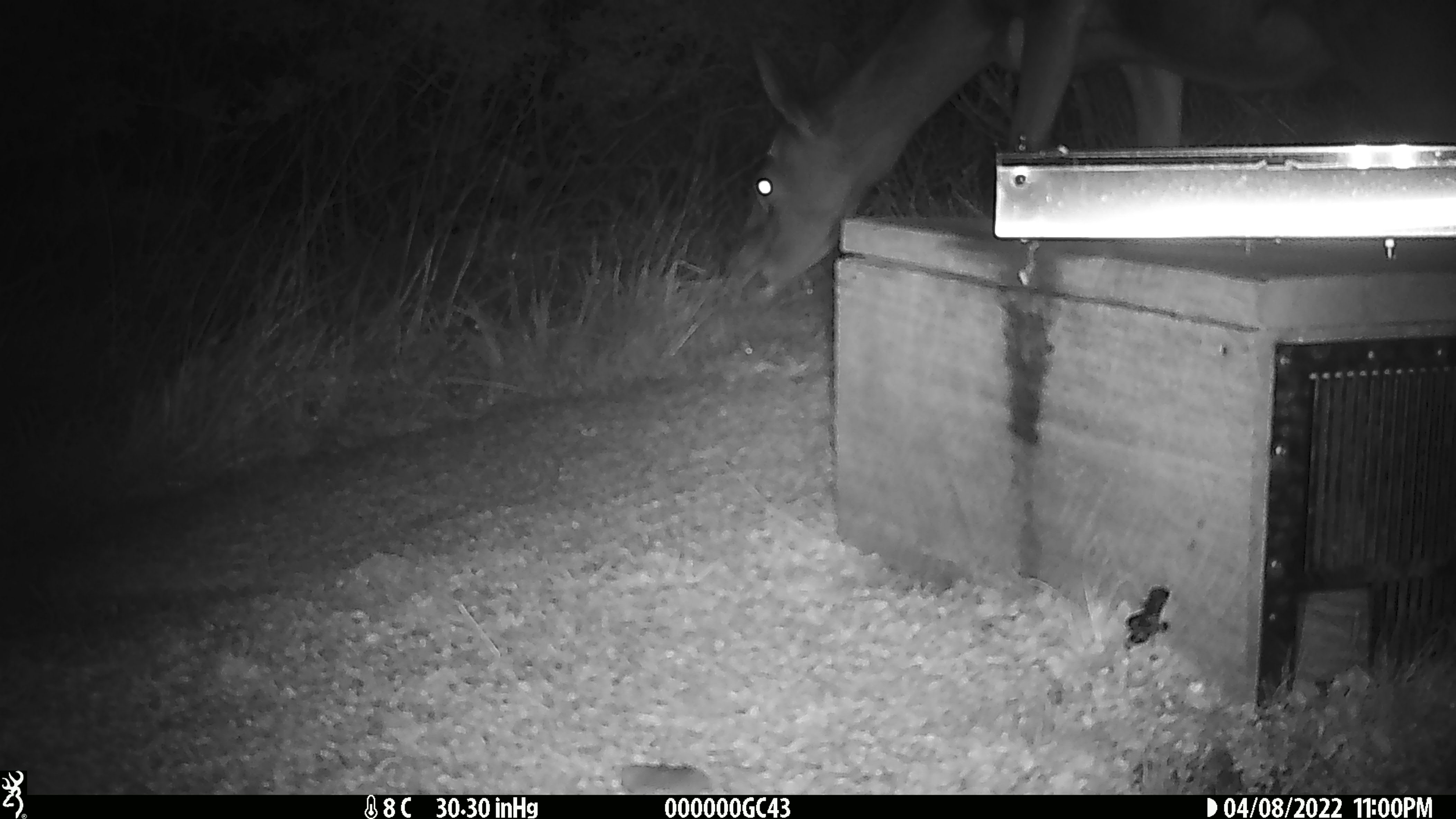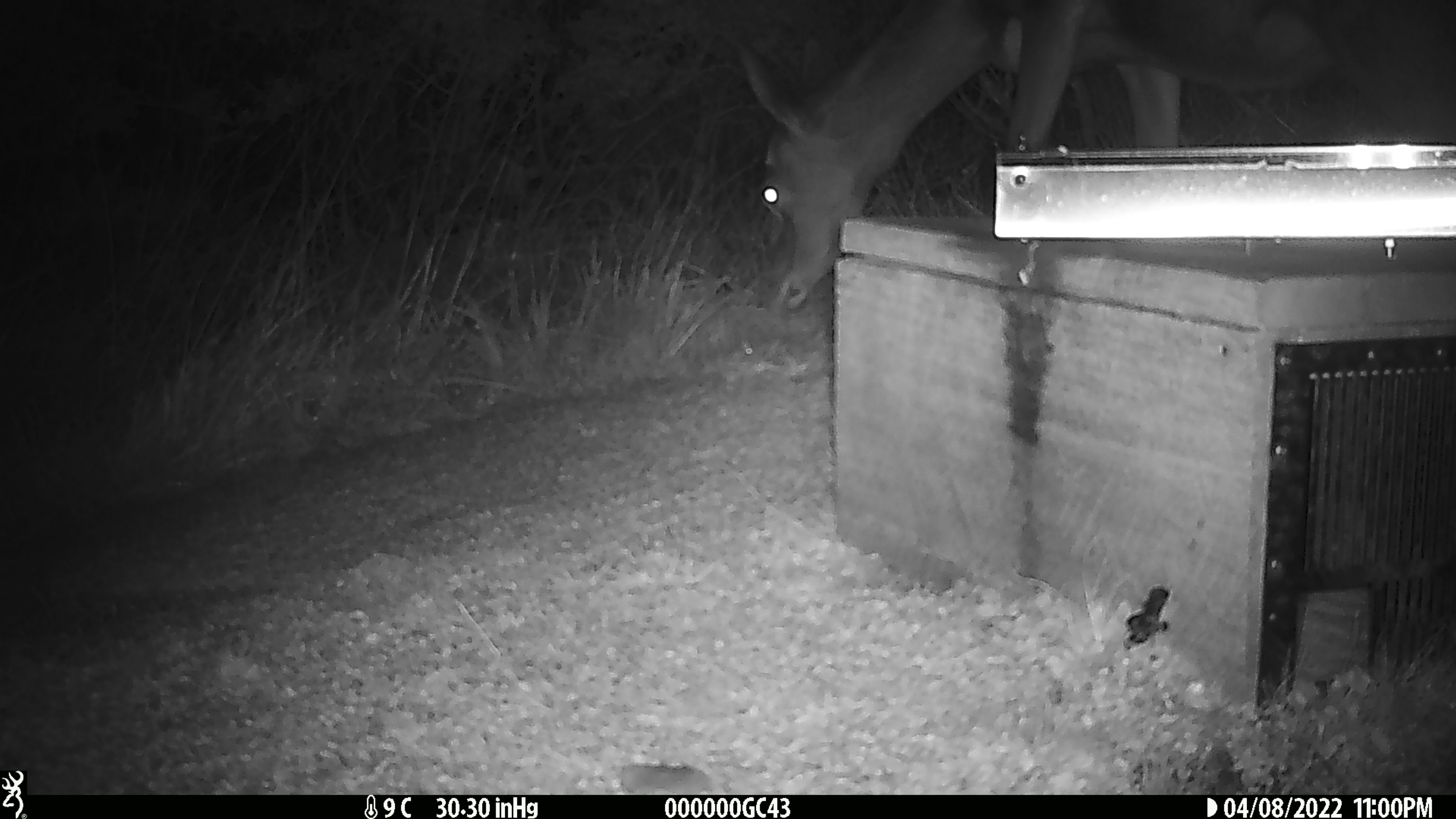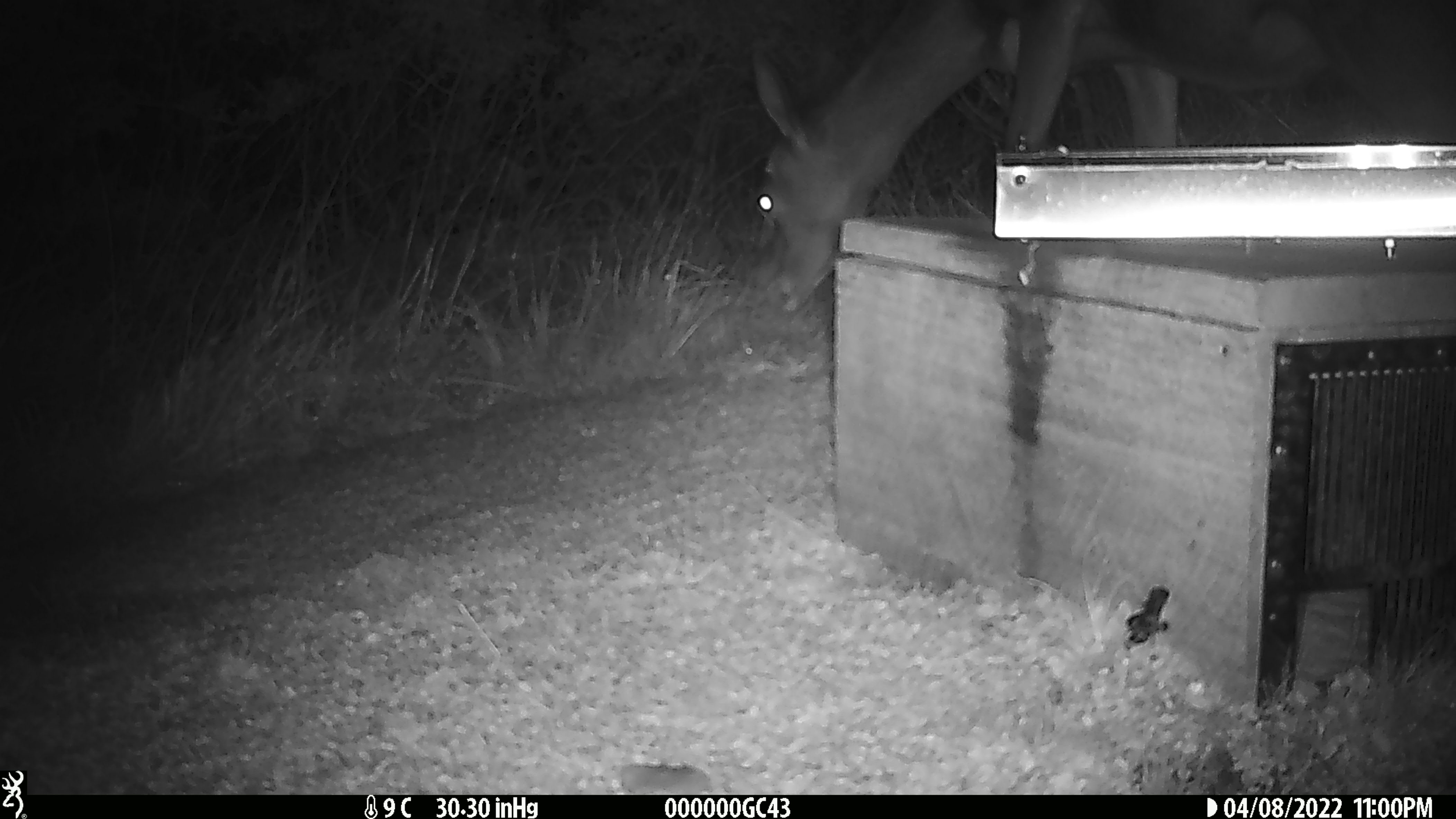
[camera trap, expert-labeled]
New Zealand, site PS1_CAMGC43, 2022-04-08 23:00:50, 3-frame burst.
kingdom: Animalia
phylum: Chordata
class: Mammalia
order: Artiodactyla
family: Cervidae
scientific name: Cervidae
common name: deer